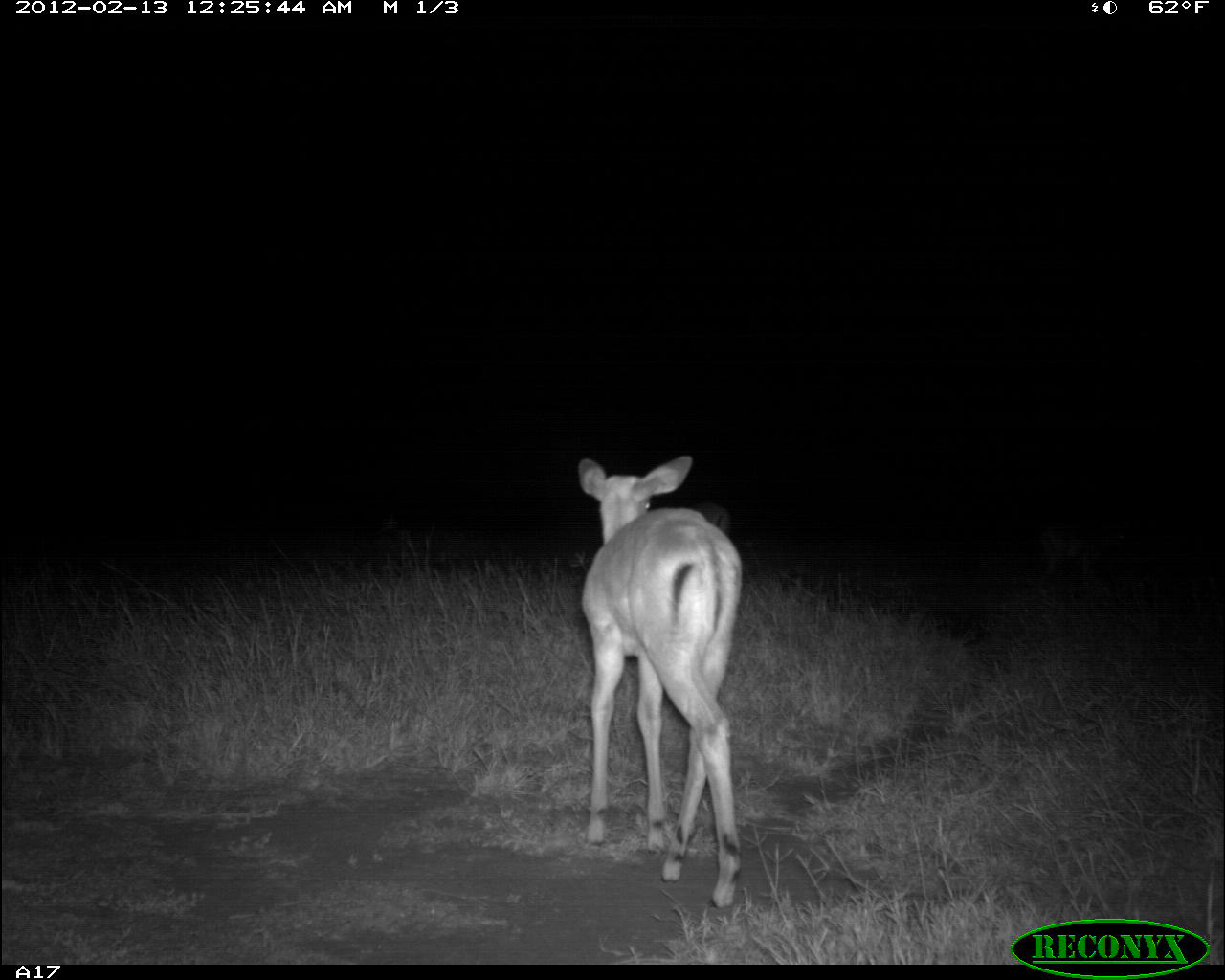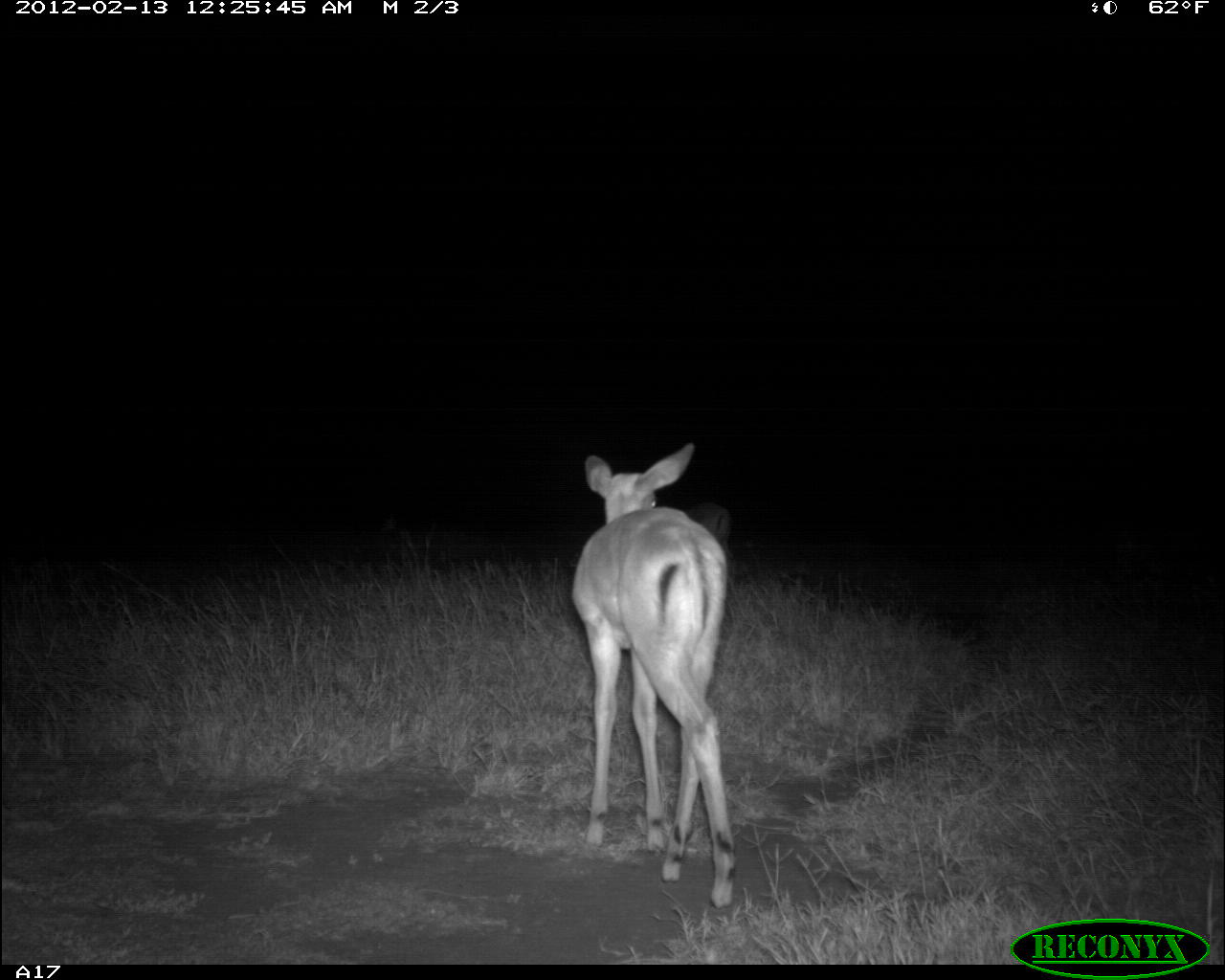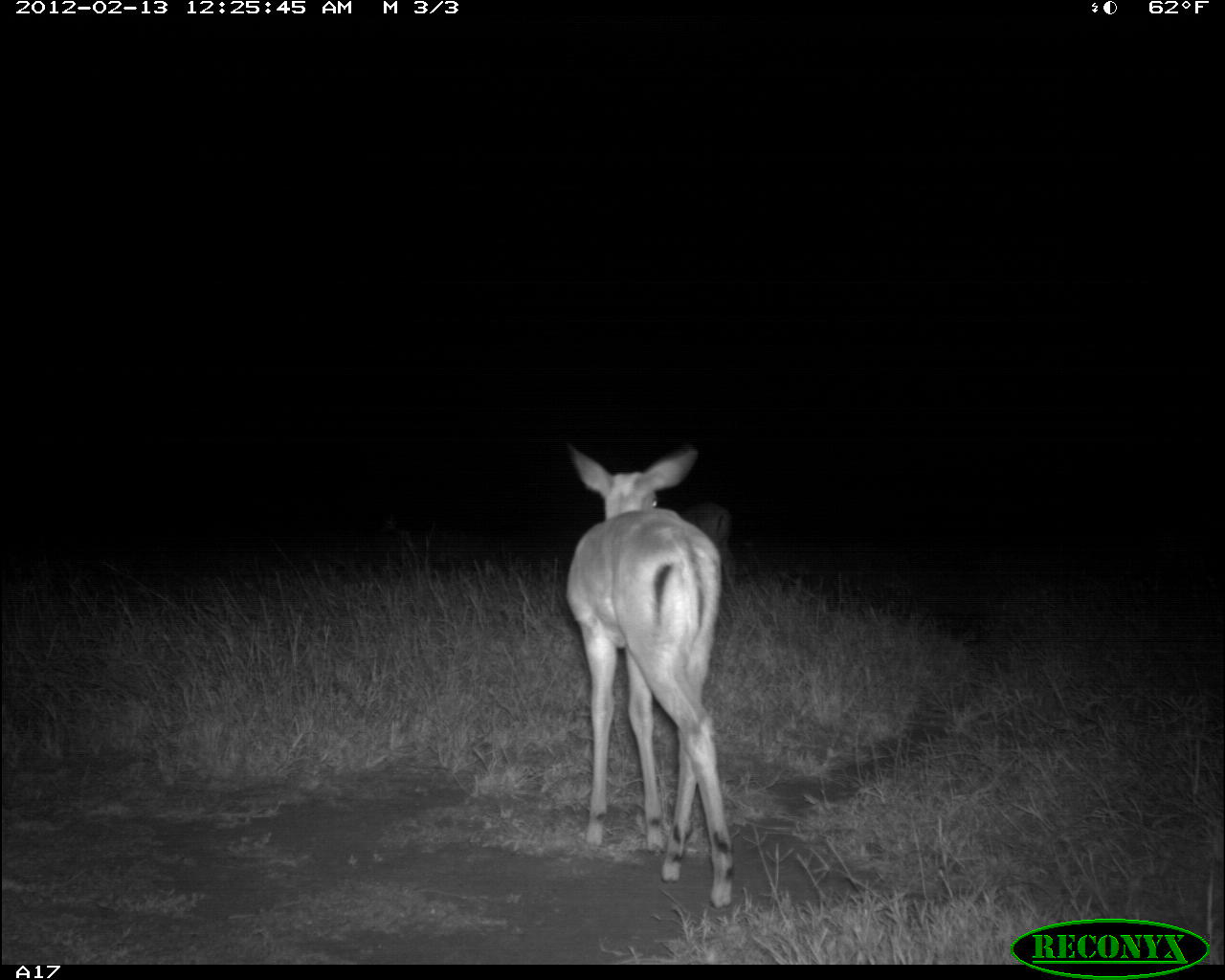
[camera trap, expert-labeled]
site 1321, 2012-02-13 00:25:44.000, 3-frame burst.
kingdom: Animalia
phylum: Chordata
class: Mammalia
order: Artiodactyla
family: Bovidae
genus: Aepyceros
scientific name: Aepyceros melampus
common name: impala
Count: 2.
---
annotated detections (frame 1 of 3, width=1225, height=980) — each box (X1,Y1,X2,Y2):
aepyceros melampus: (575,456,743,909); (1039,528,1127,593); (680,501,734,531)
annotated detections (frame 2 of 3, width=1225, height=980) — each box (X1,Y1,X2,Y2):
aepyceros melampus: (568,443,738,909); (675,502,736,562)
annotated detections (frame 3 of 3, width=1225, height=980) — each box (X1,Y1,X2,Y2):
aepyceros melampus: (567,439,750,908); (680,485,736,605)